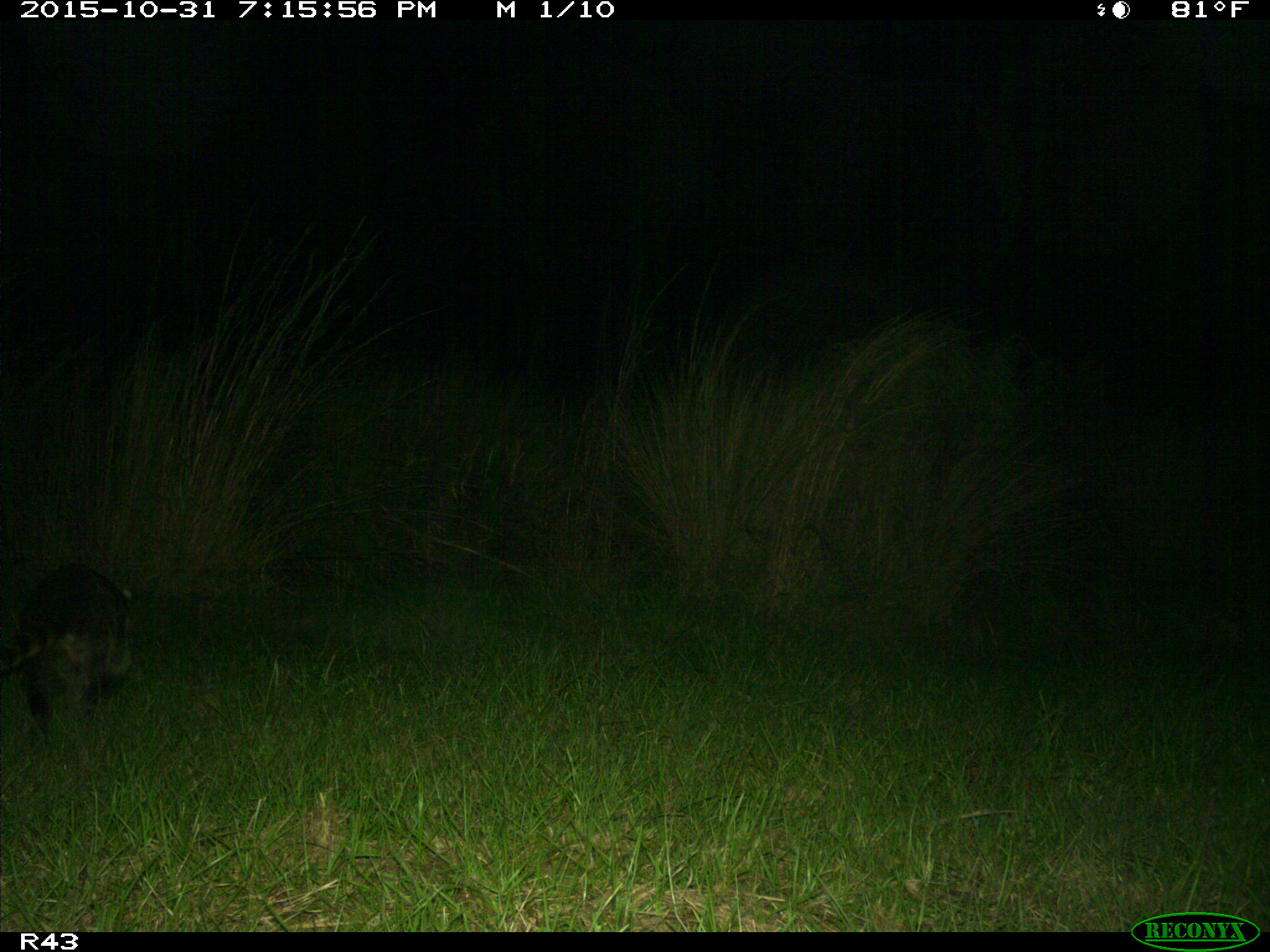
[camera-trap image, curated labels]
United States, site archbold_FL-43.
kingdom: Animalia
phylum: Chordata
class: Mammalia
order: Carnivora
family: Procyonidae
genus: Procyon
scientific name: Procyon lotor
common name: common raccoon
Procyon lotor (common raccoon).